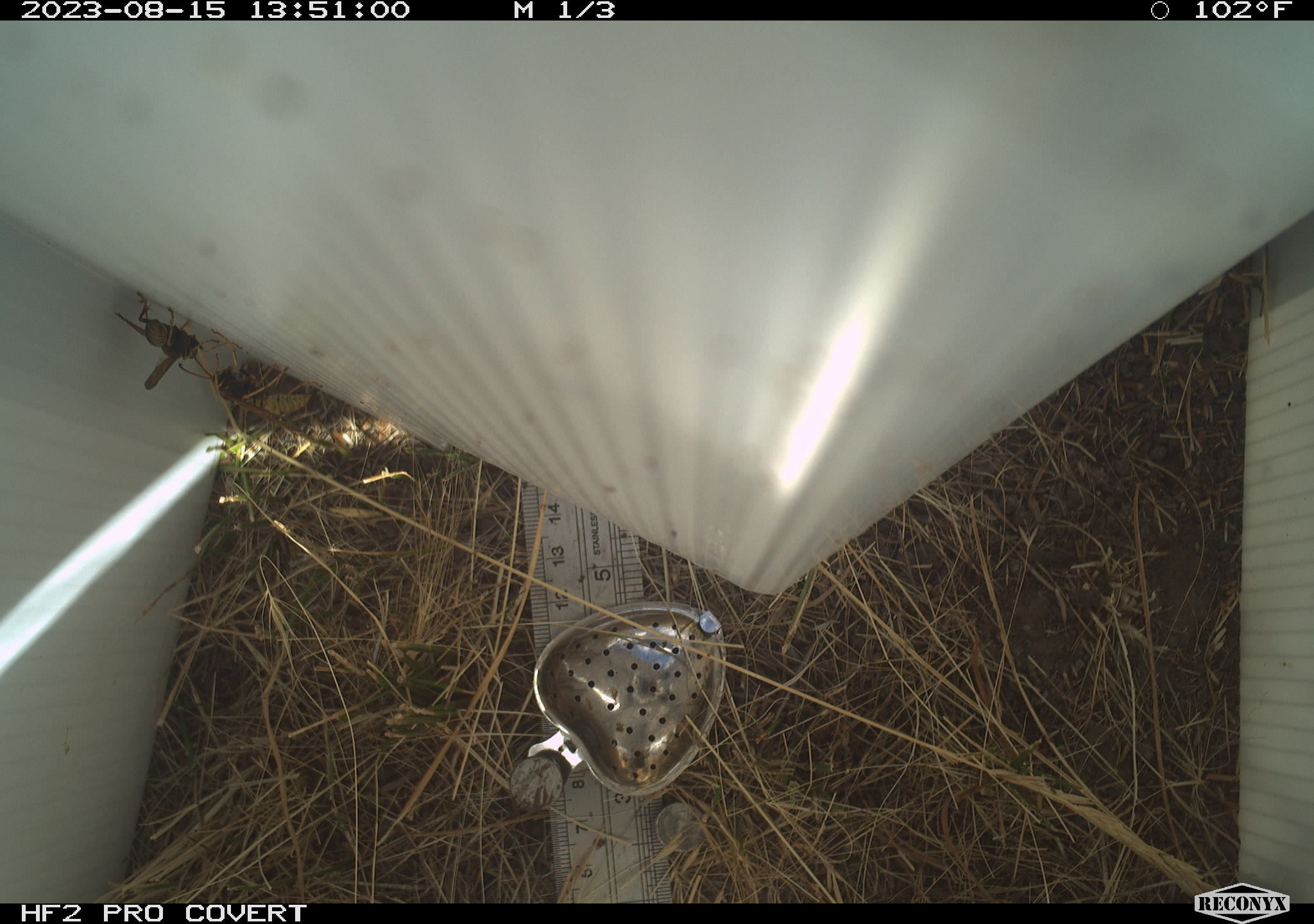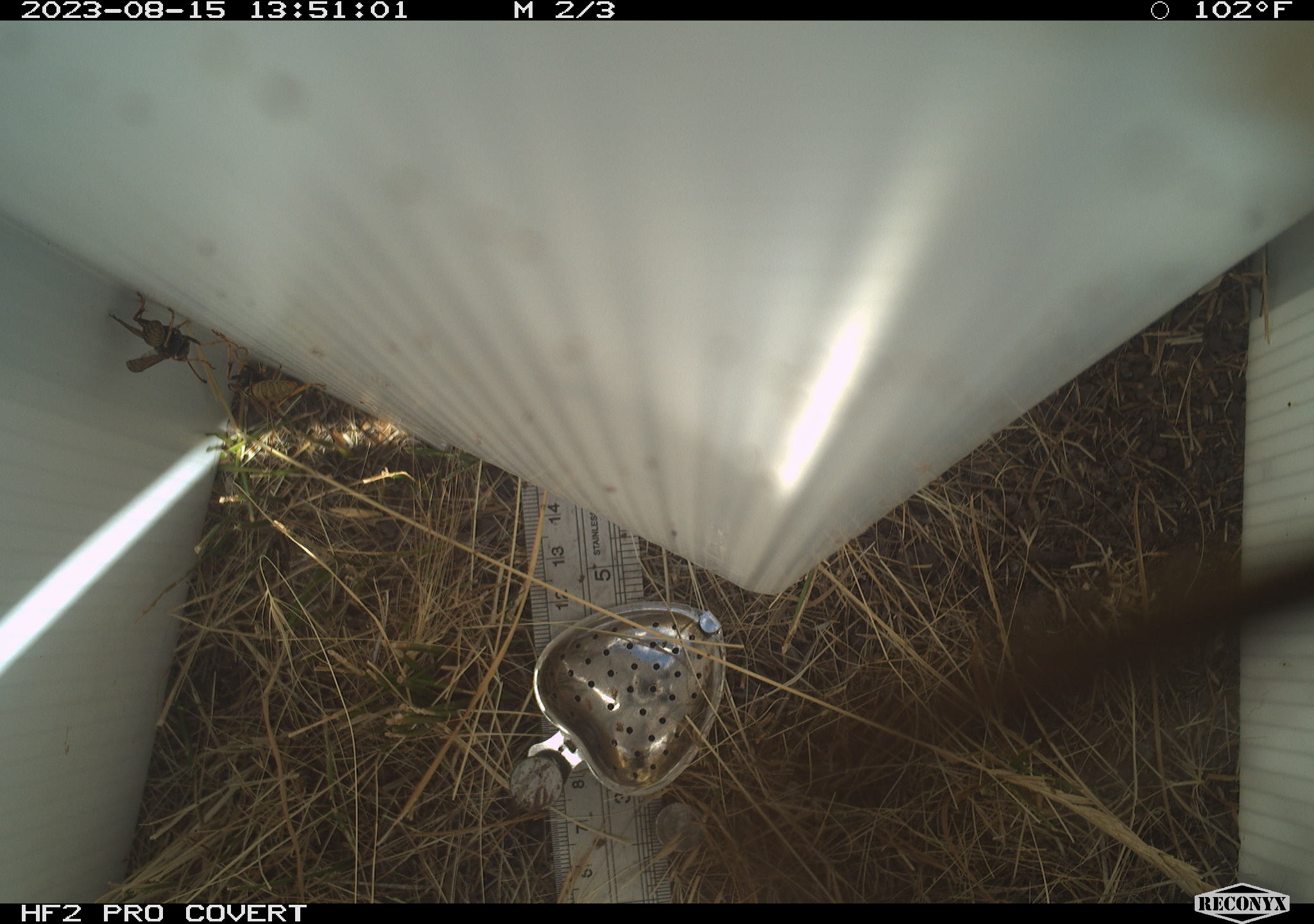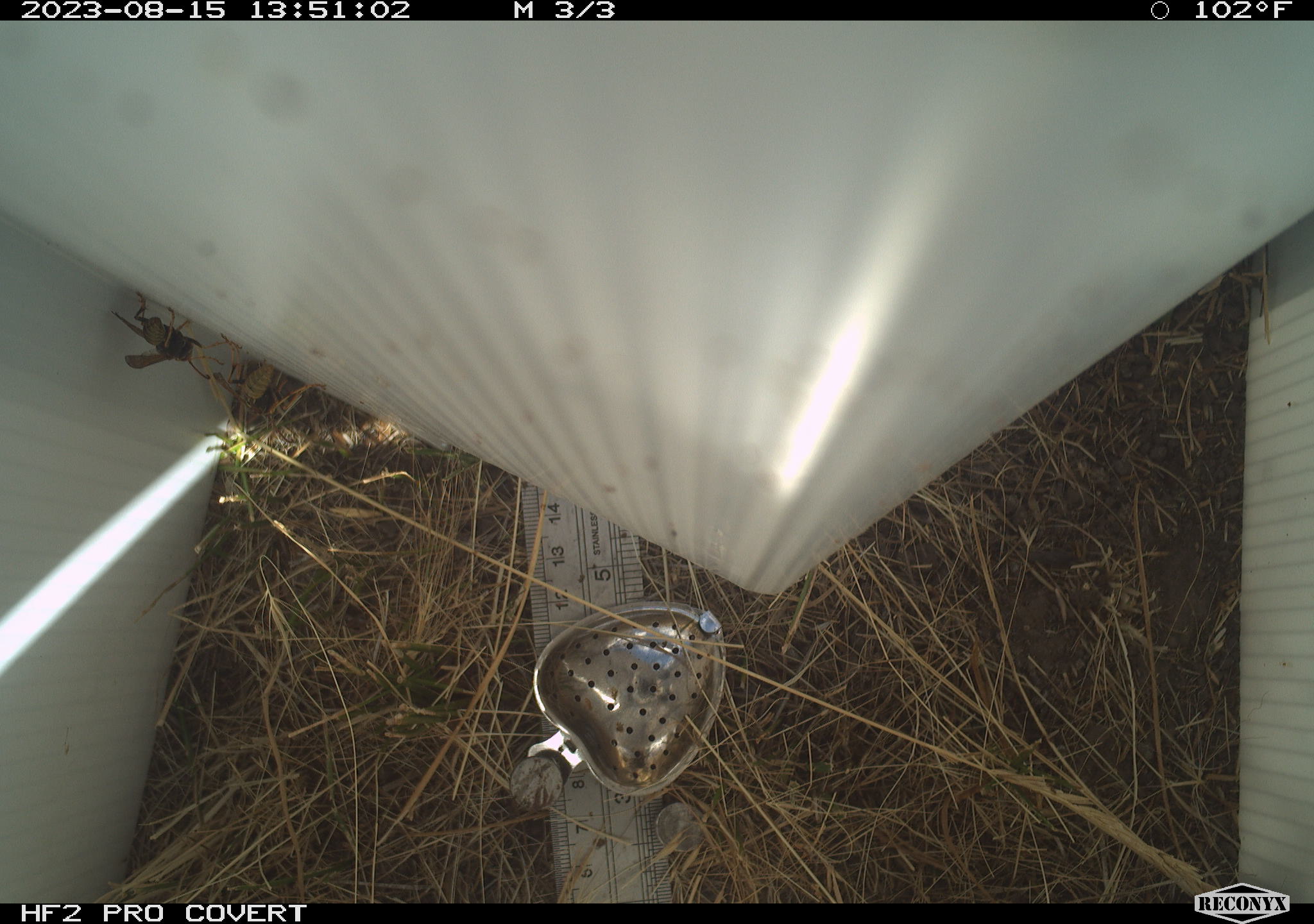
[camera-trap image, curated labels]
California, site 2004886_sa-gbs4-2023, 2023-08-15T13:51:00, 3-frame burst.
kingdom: Animalia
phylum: Arthropoda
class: Insecta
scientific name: Insecta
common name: insect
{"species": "insect (Insecta)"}